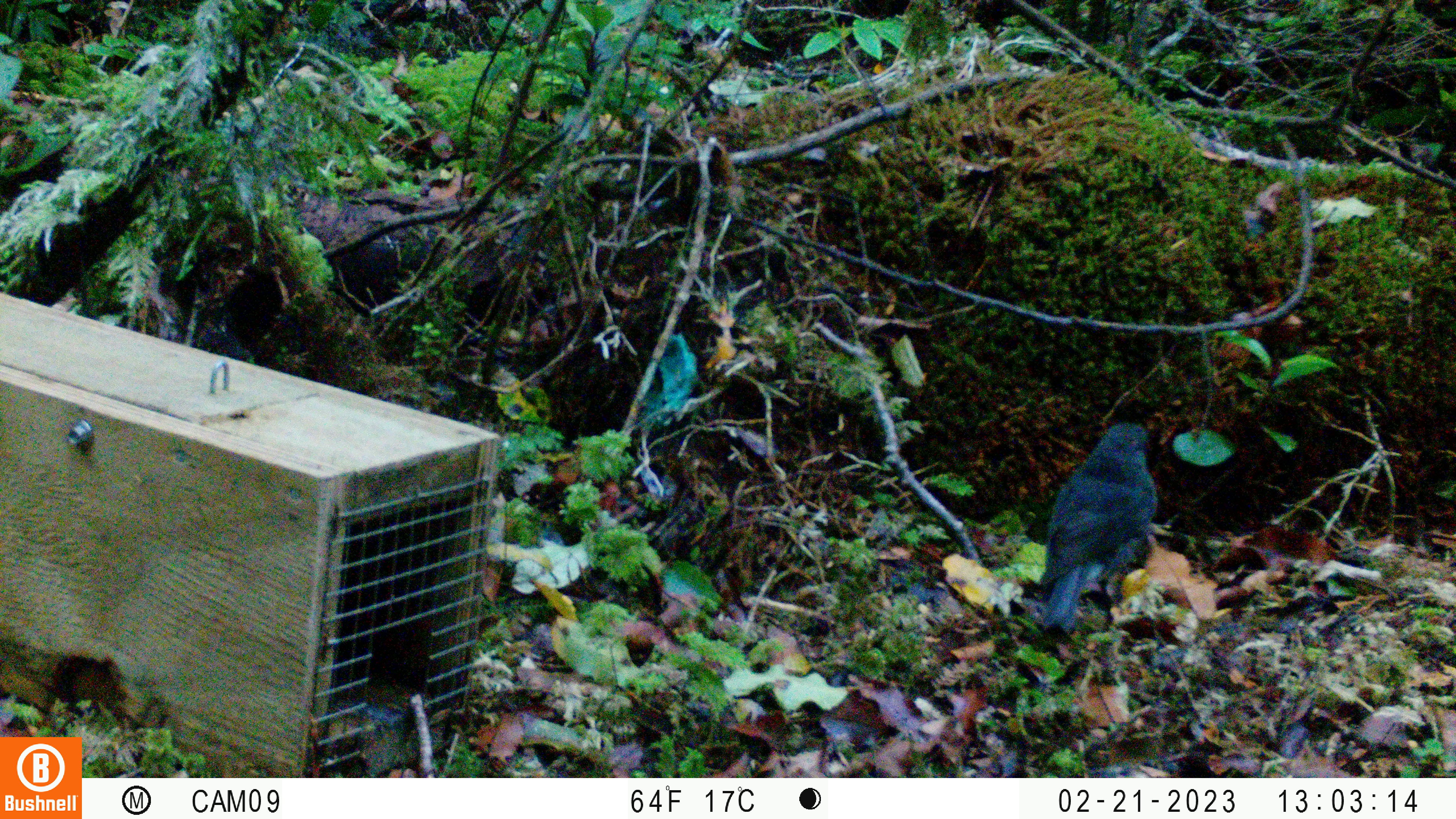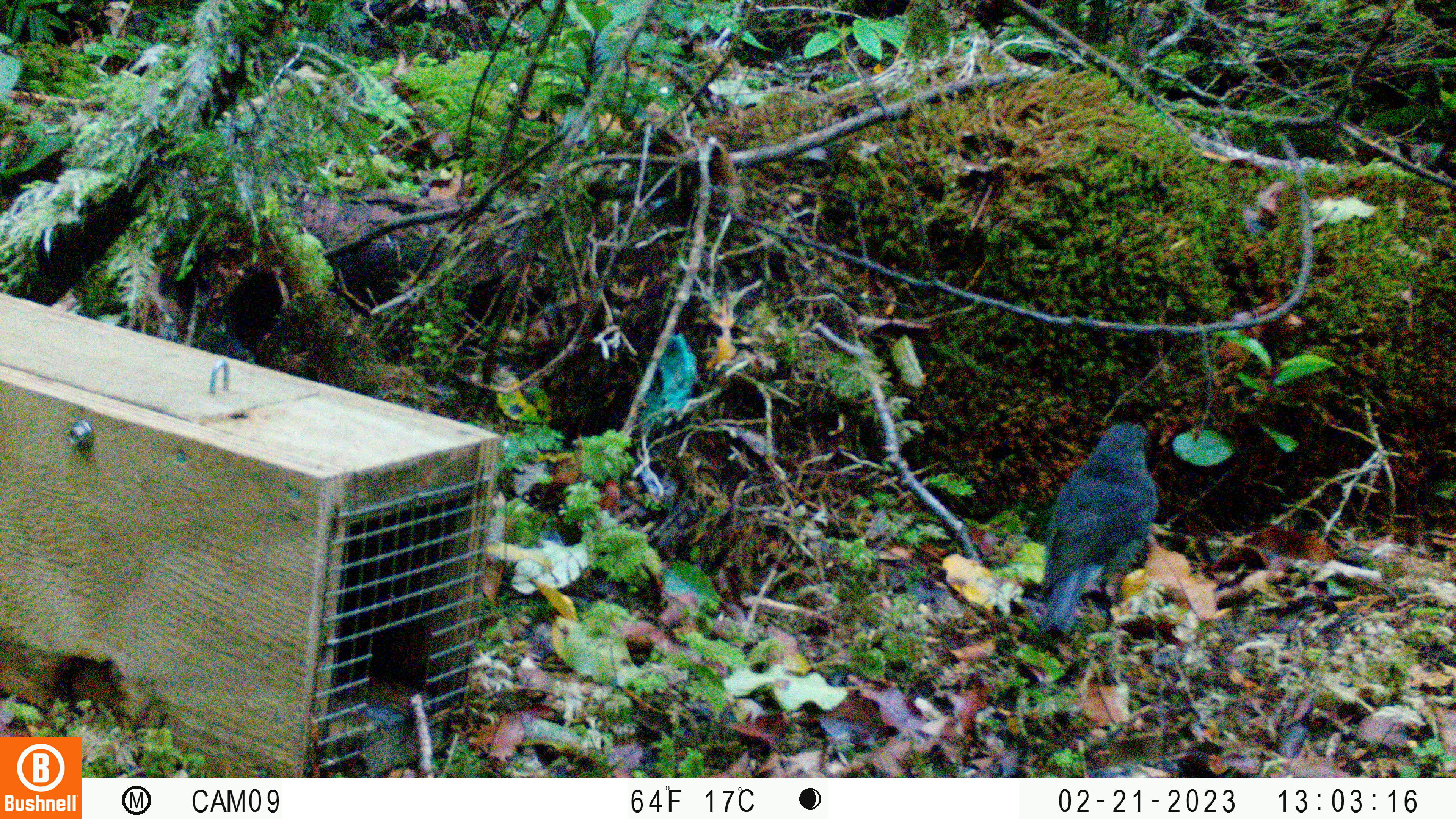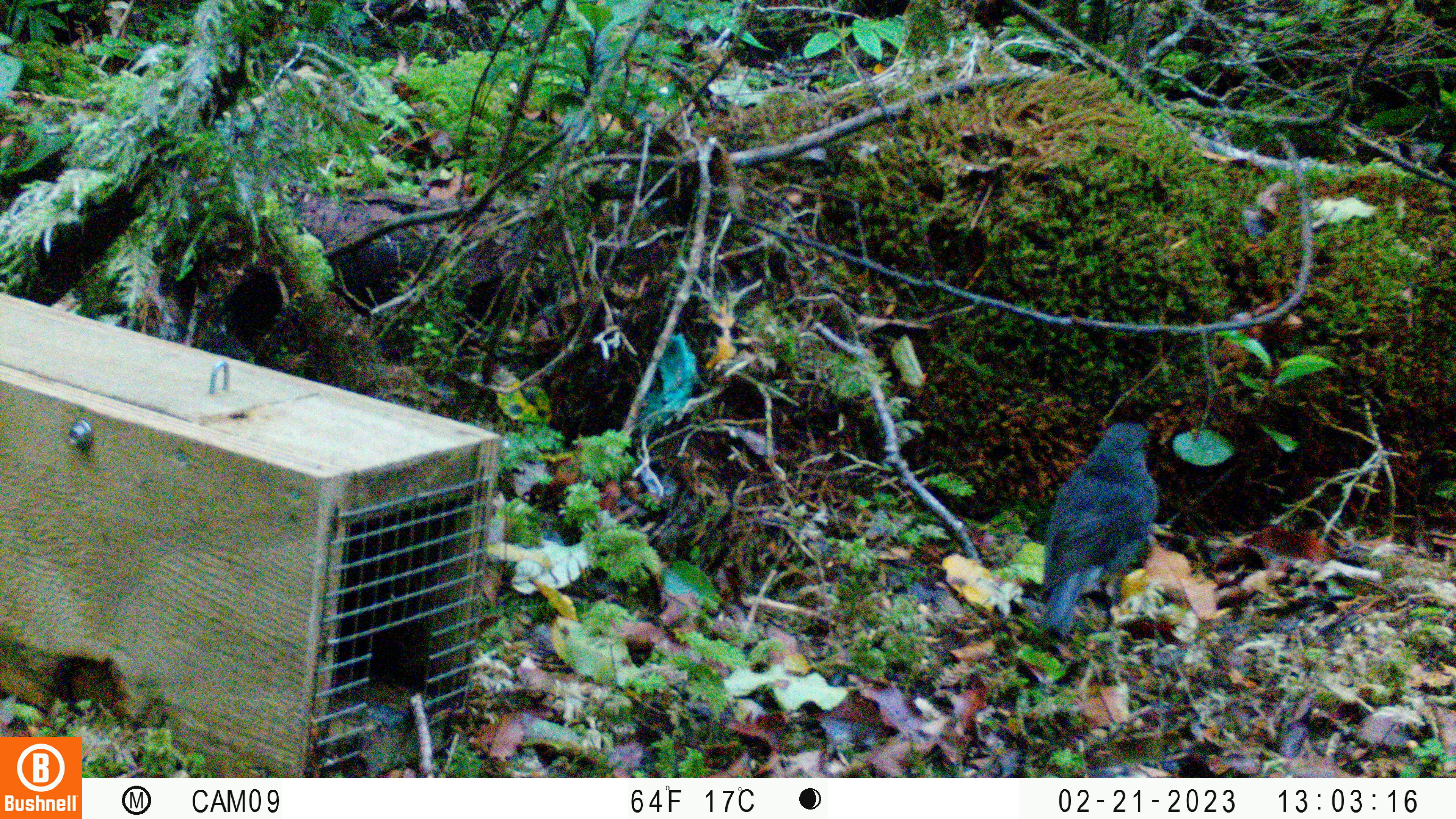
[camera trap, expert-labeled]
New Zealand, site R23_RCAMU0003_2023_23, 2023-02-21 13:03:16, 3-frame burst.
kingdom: Animalia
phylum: Chordata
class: Aves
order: Passeriformes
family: Petroicidae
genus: Petroica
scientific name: Petroica australis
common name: new zealand robin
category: robin